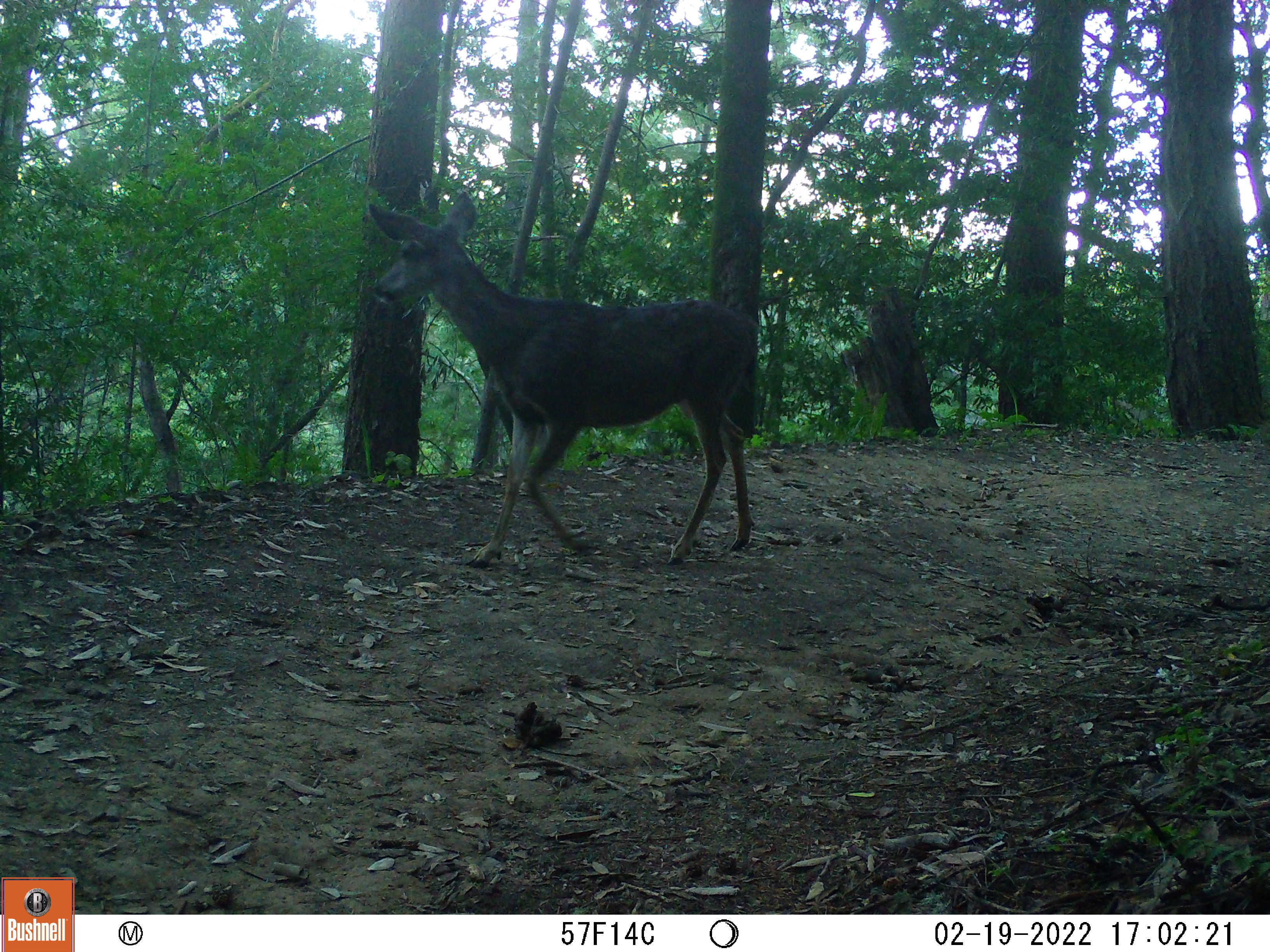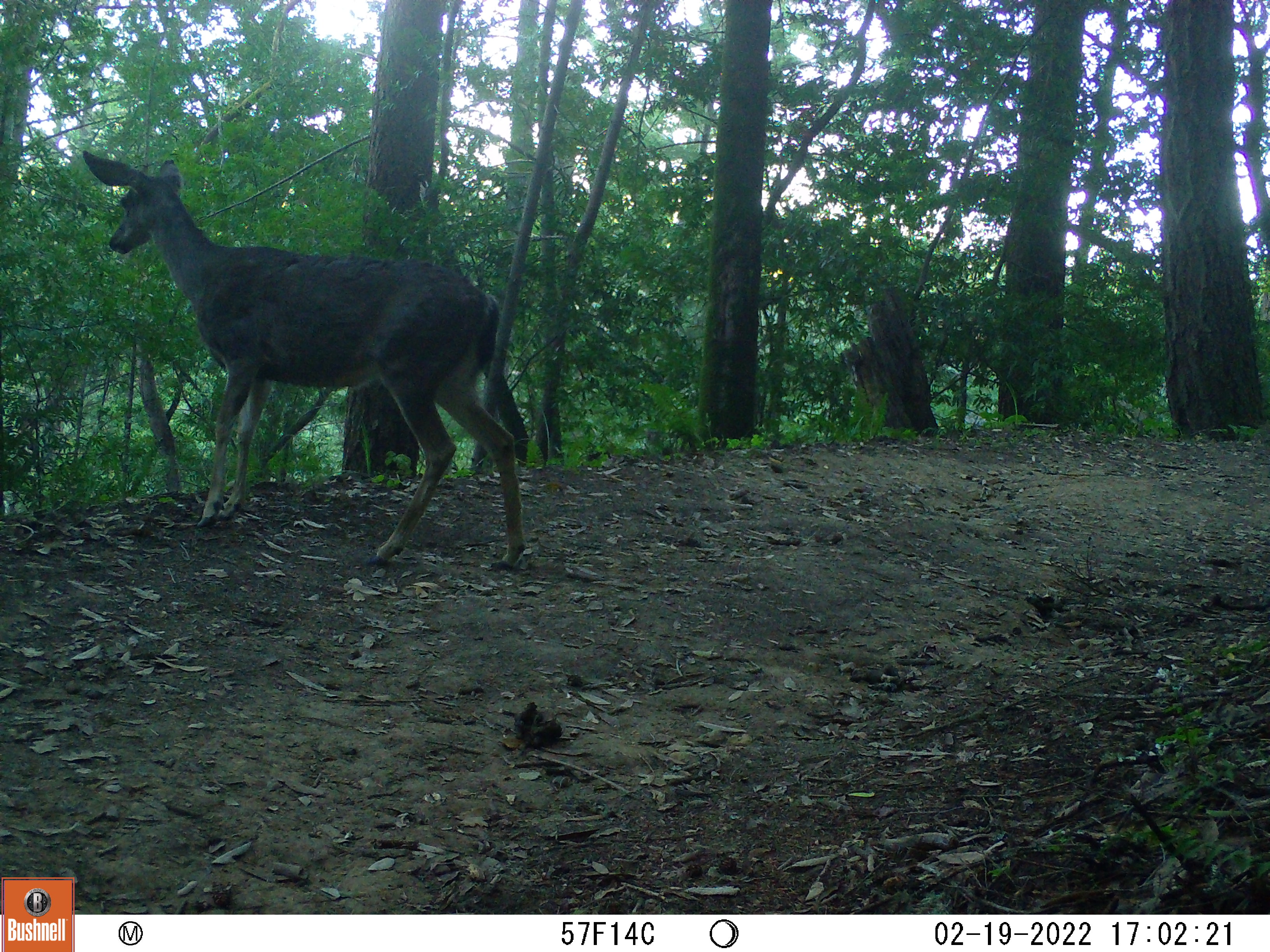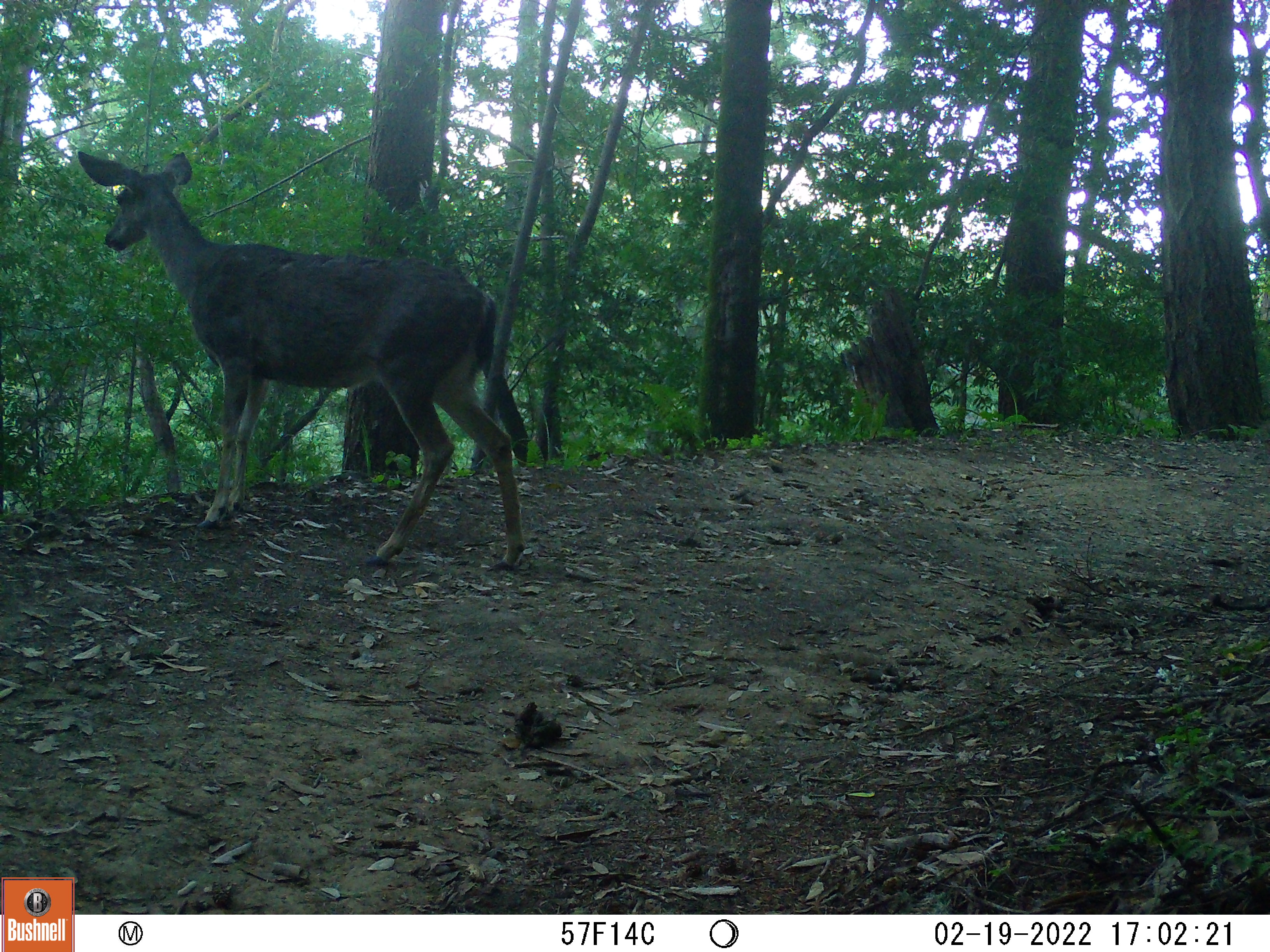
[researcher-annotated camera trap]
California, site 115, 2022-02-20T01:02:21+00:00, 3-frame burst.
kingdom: Animalia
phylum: Chordata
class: Mammalia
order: Artiodactyla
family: Cervidae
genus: Odocoileus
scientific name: Odocoileus hemionus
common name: mule deer